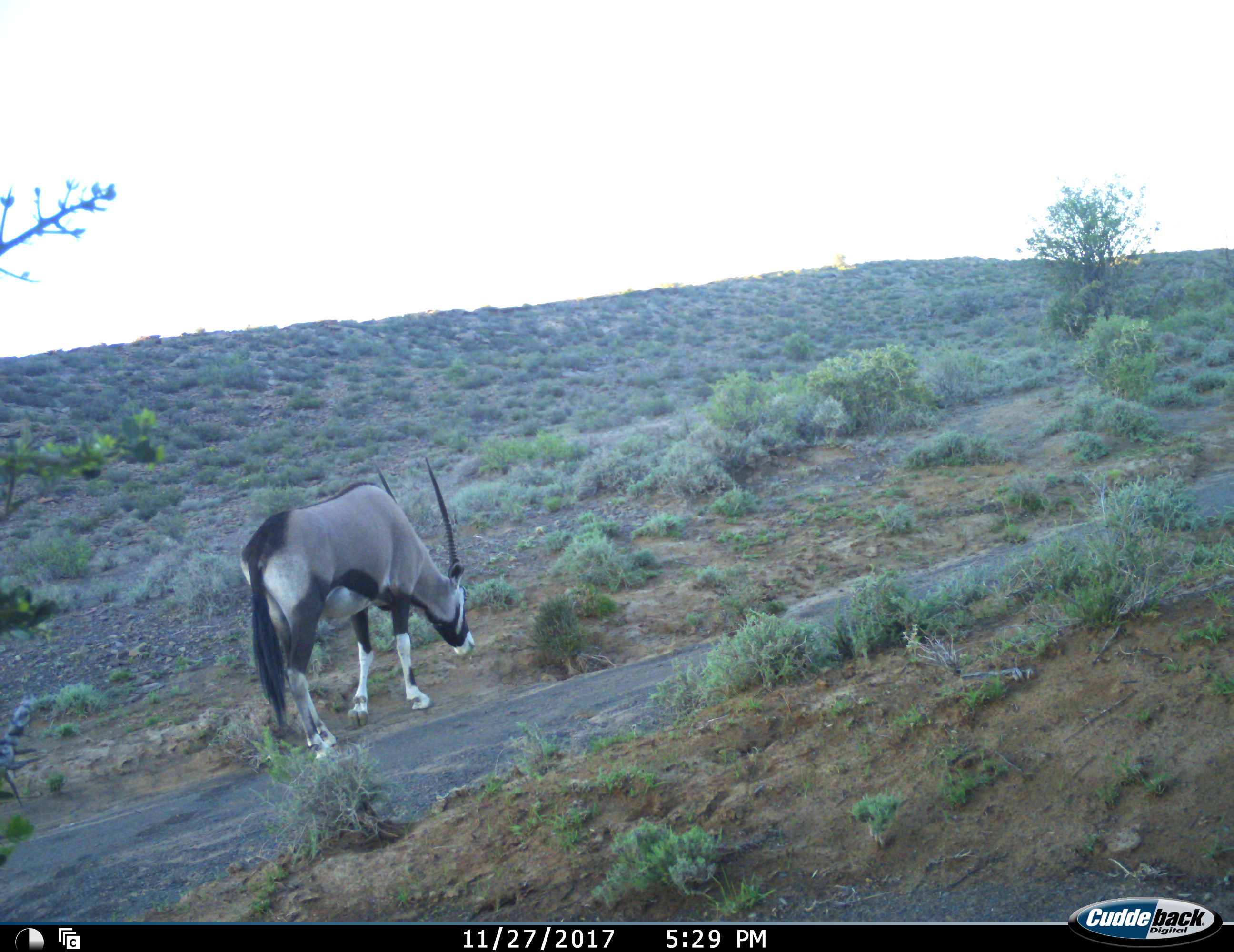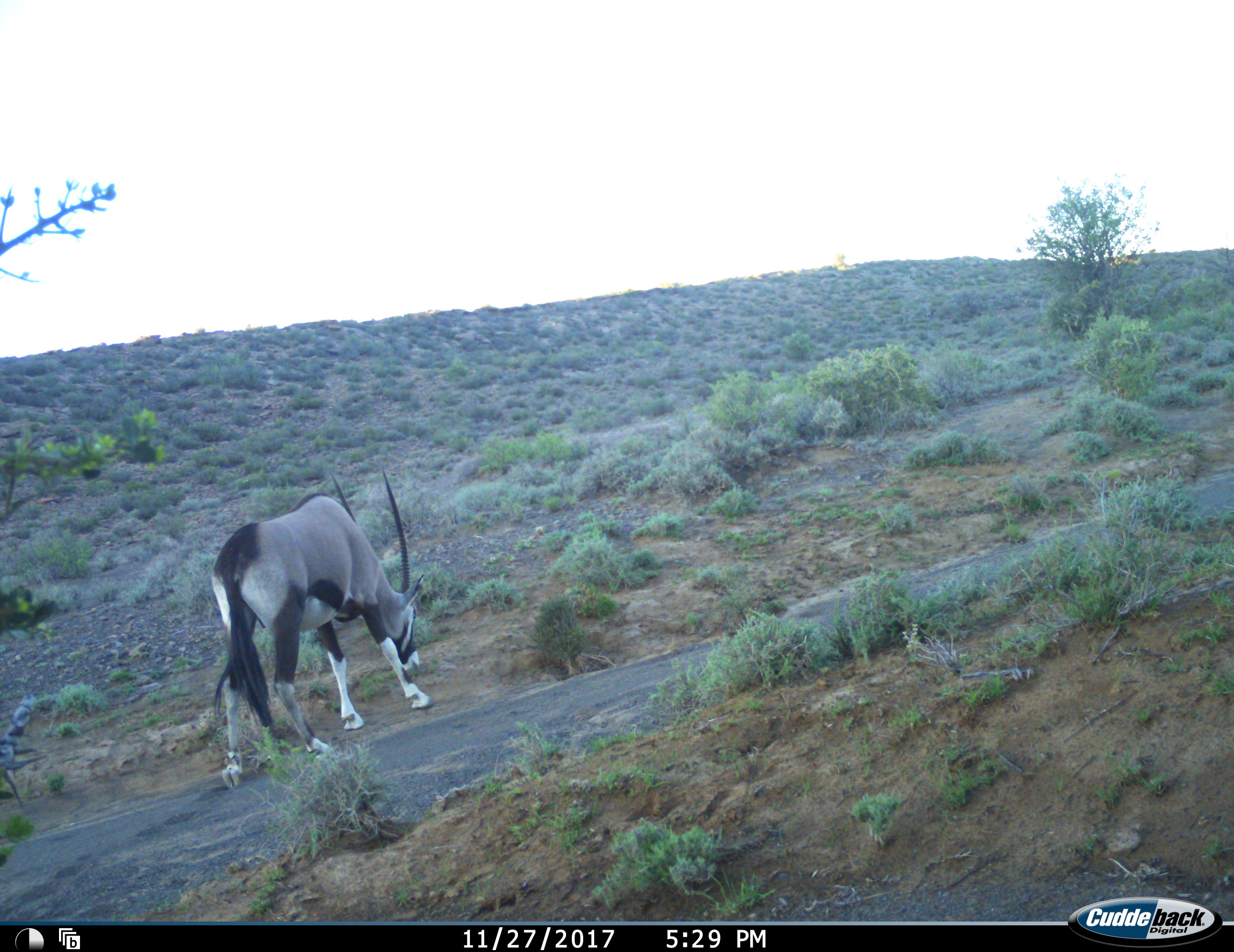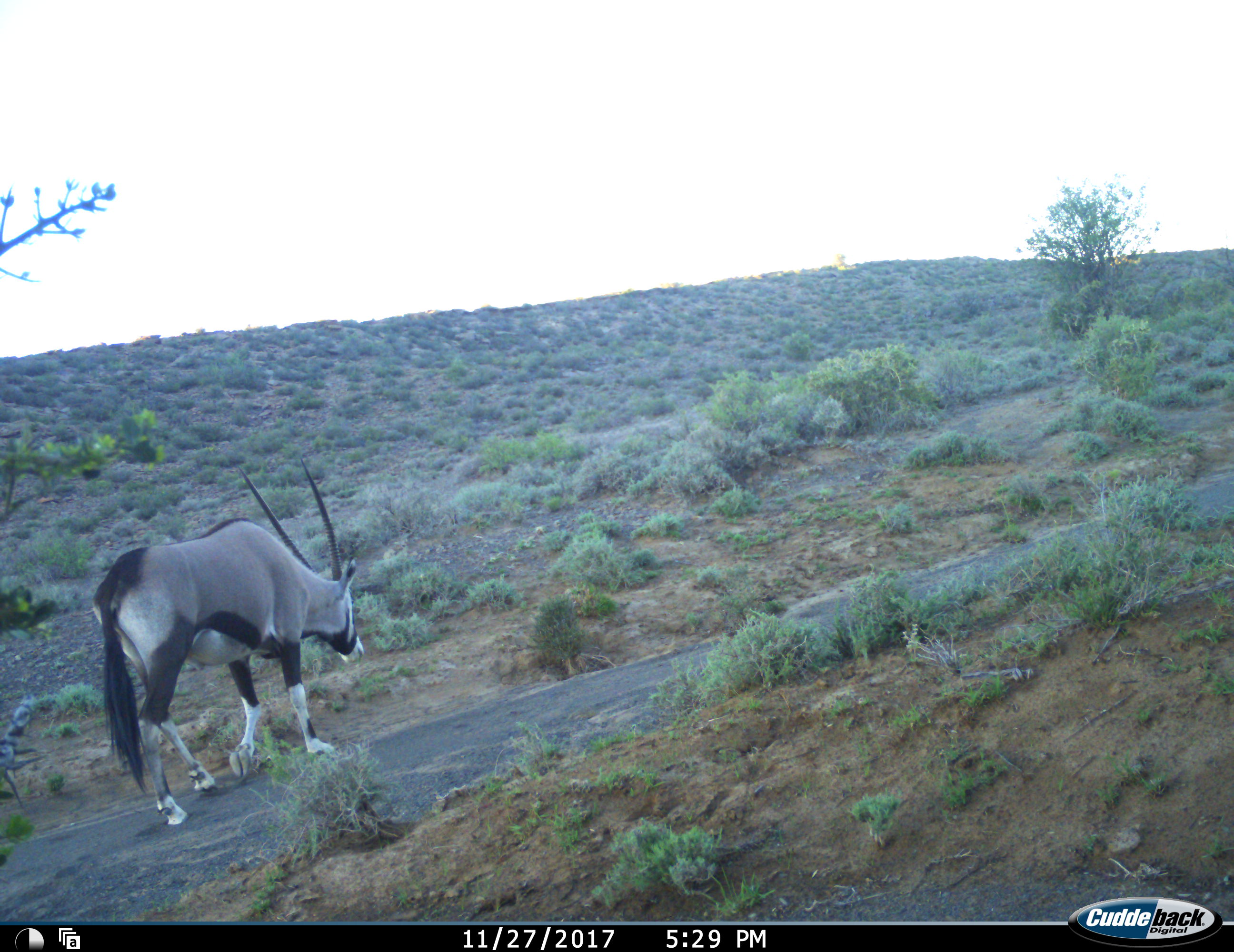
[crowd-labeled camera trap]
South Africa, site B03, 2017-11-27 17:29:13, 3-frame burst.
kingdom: Animalia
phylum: Chordata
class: Mammalia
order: Artiodactyla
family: Bovidae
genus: Oryx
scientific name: Oryx gazella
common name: gemsbok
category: gemsbokoryx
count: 1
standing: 0%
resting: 0%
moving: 70%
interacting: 0%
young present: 0%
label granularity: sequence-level